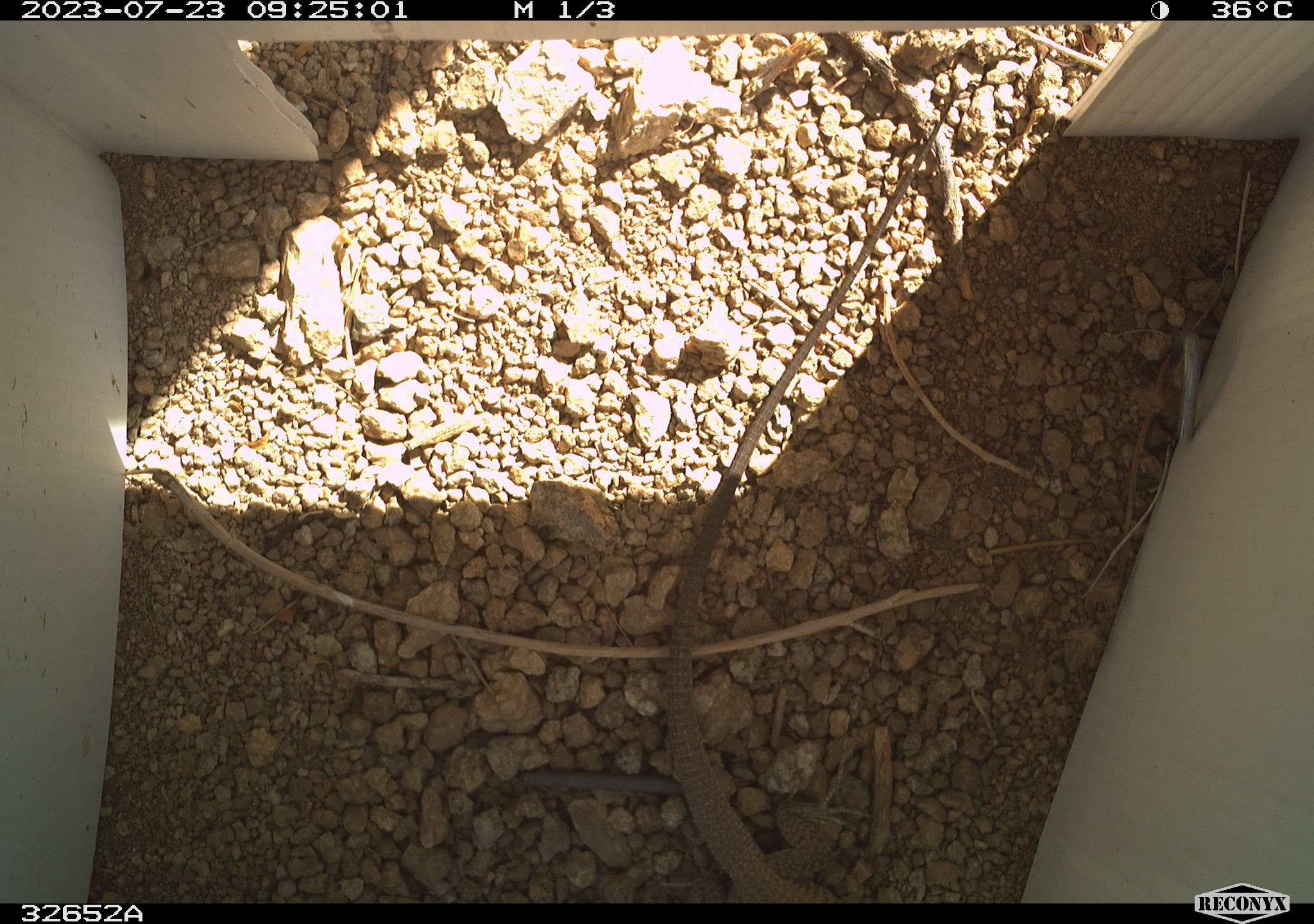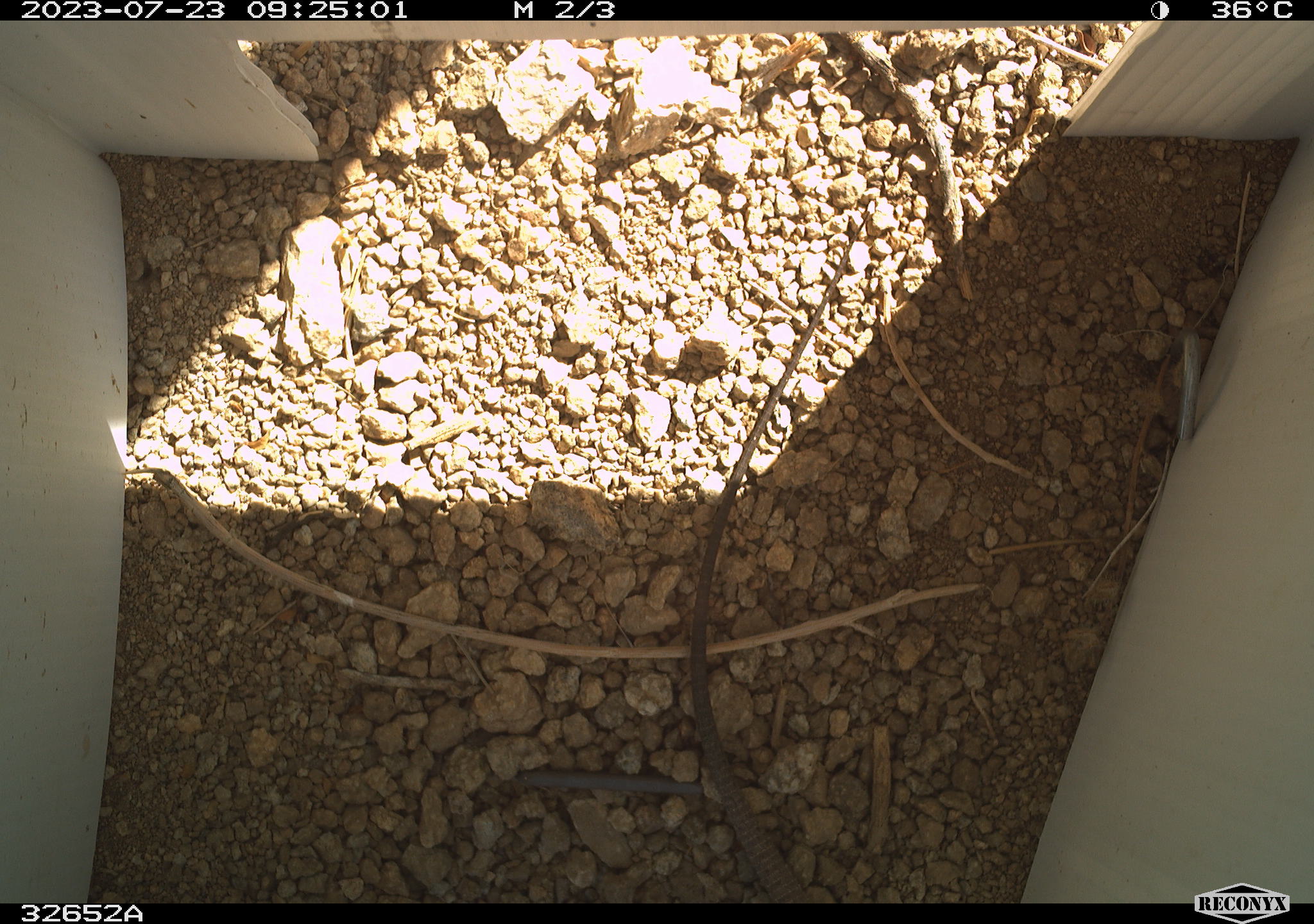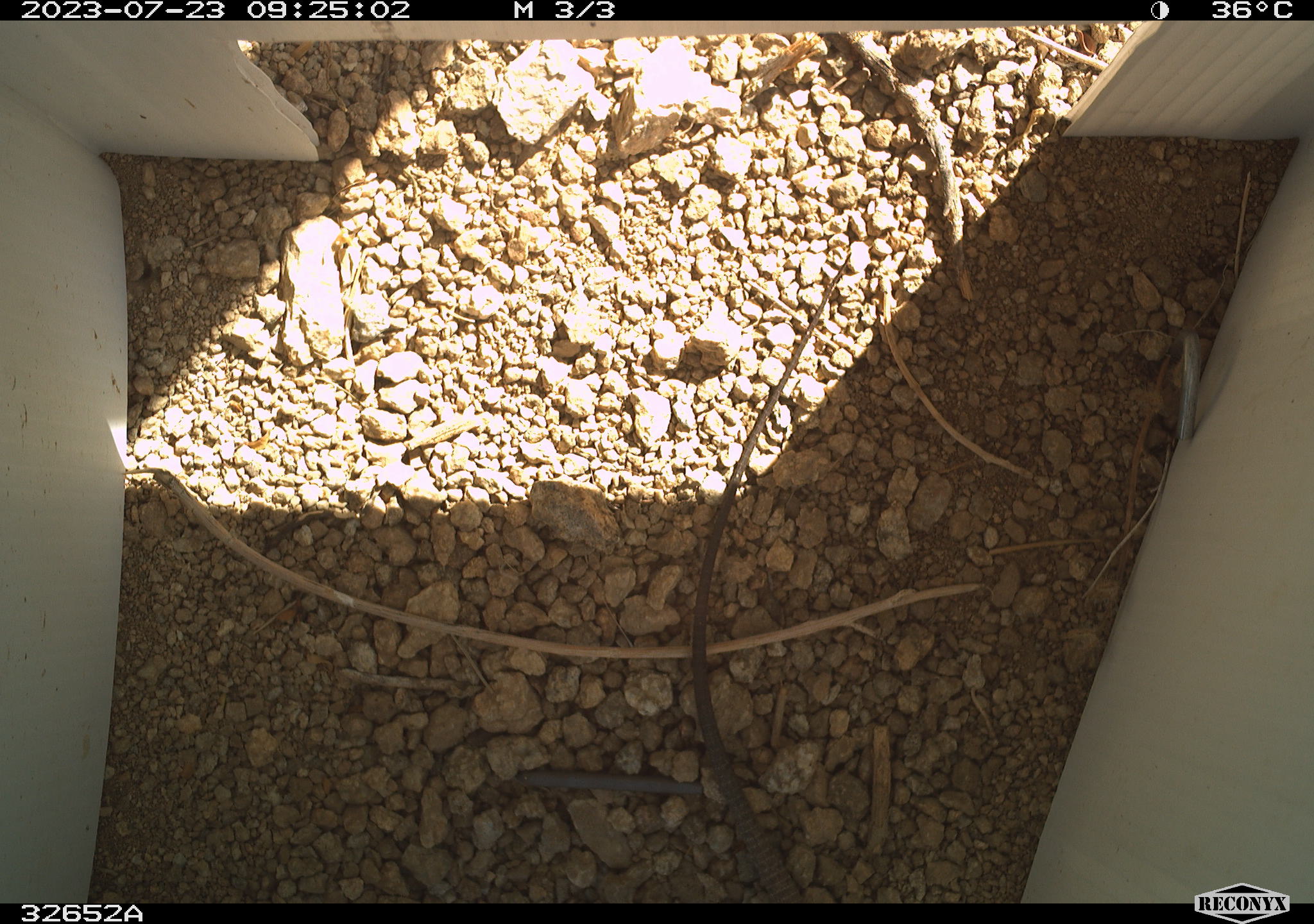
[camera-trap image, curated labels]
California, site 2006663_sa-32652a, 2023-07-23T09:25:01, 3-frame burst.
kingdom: Animalia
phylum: Chordata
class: Reptilia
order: Squamata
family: Teiidae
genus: Aspidoscelis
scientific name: Aspidoscelis tigris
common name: western whiptail